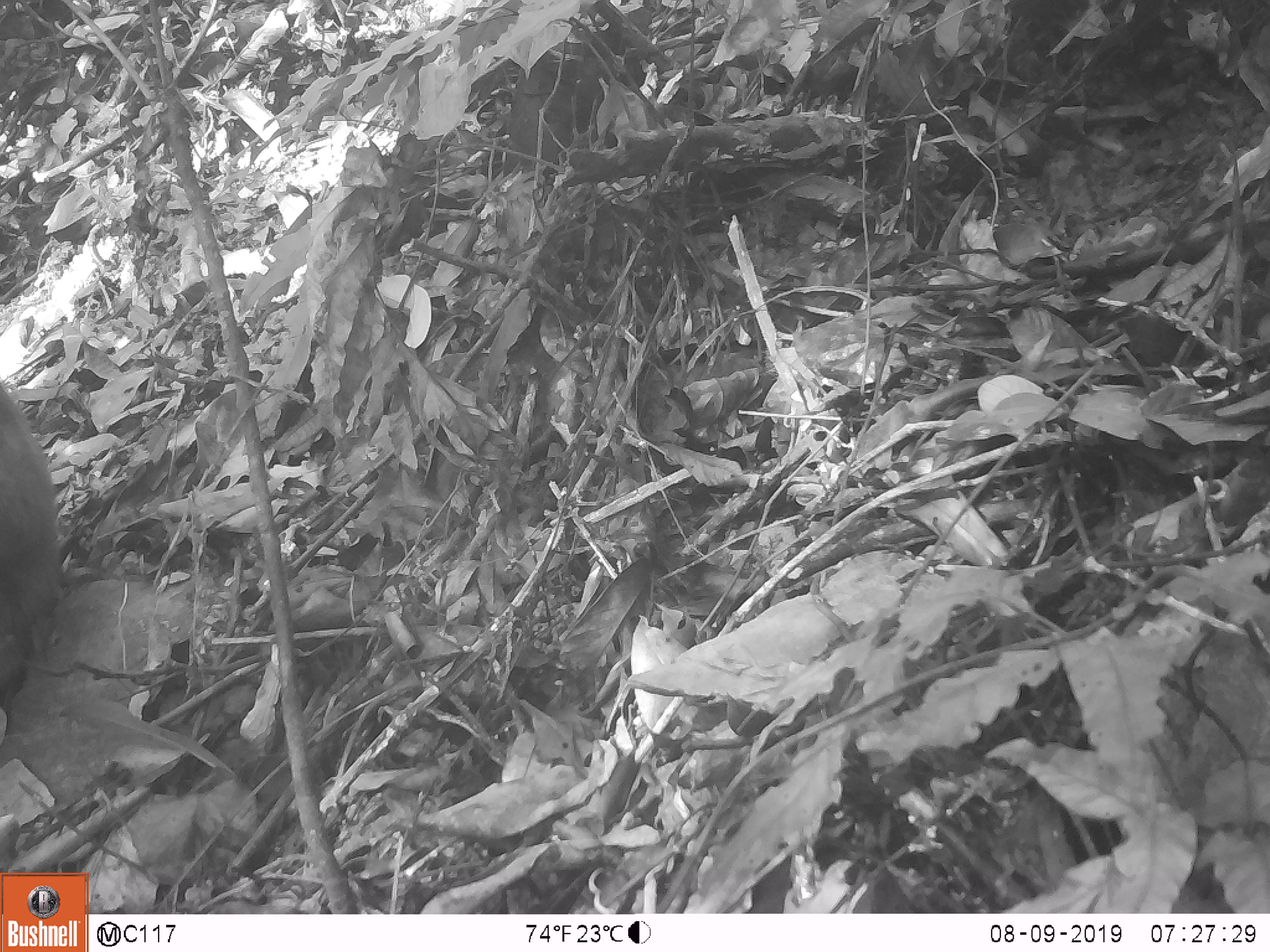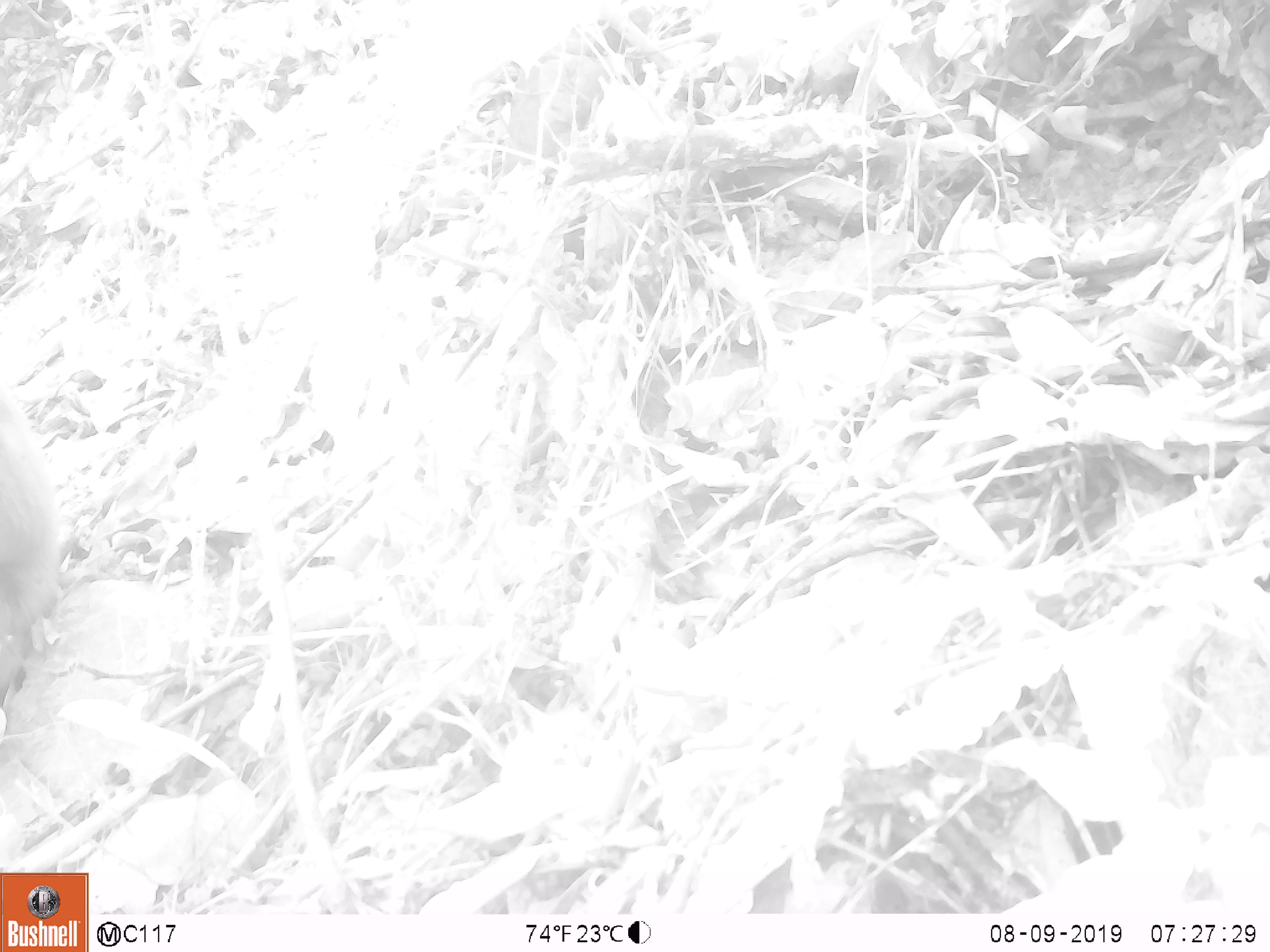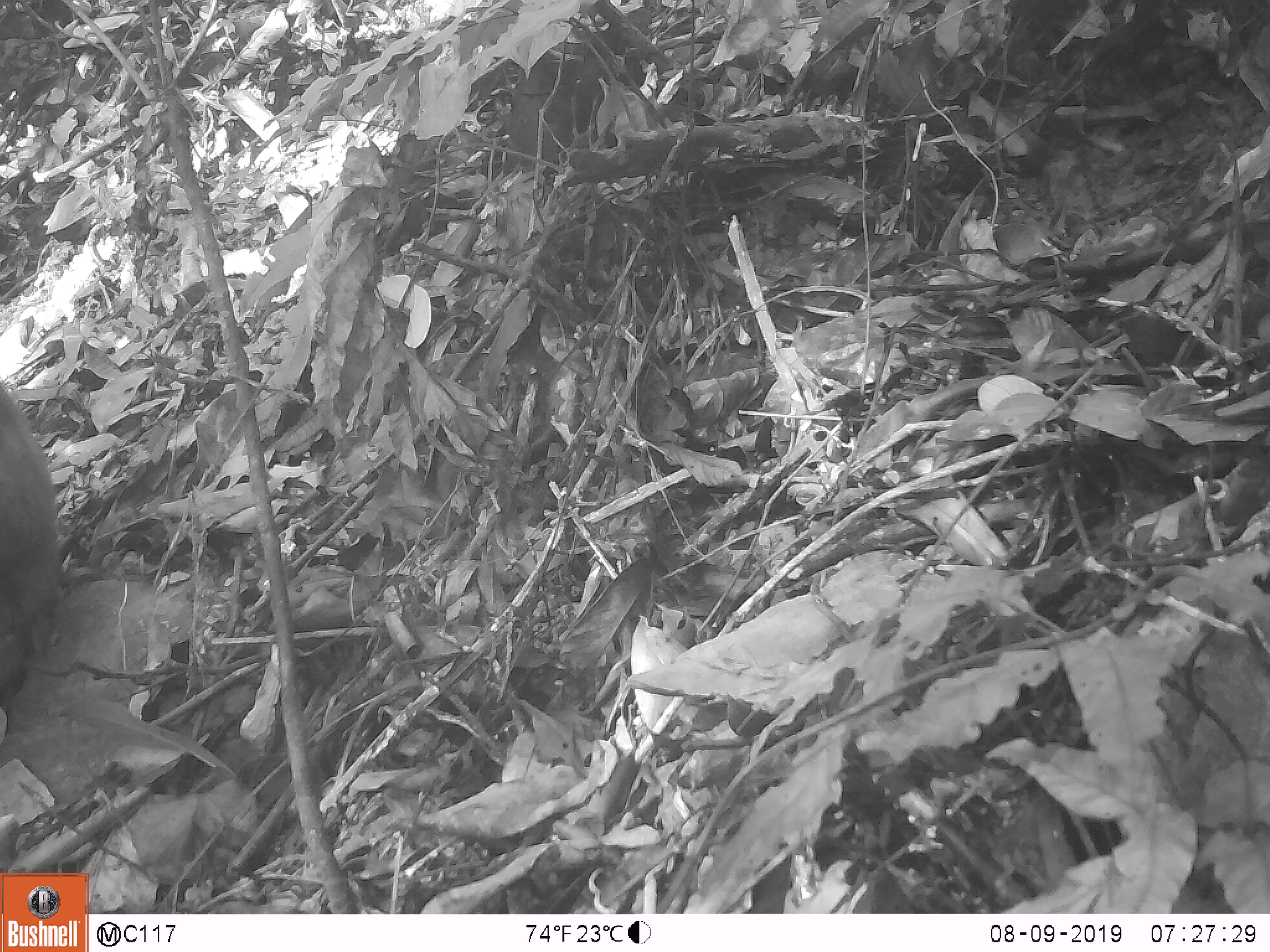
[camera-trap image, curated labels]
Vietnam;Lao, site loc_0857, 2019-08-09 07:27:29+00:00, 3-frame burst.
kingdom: Animalia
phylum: Chordata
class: Mammalia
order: Primates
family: Cercopithecidae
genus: Macaca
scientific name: Macaca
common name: macaque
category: macaque not stump tailed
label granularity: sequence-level